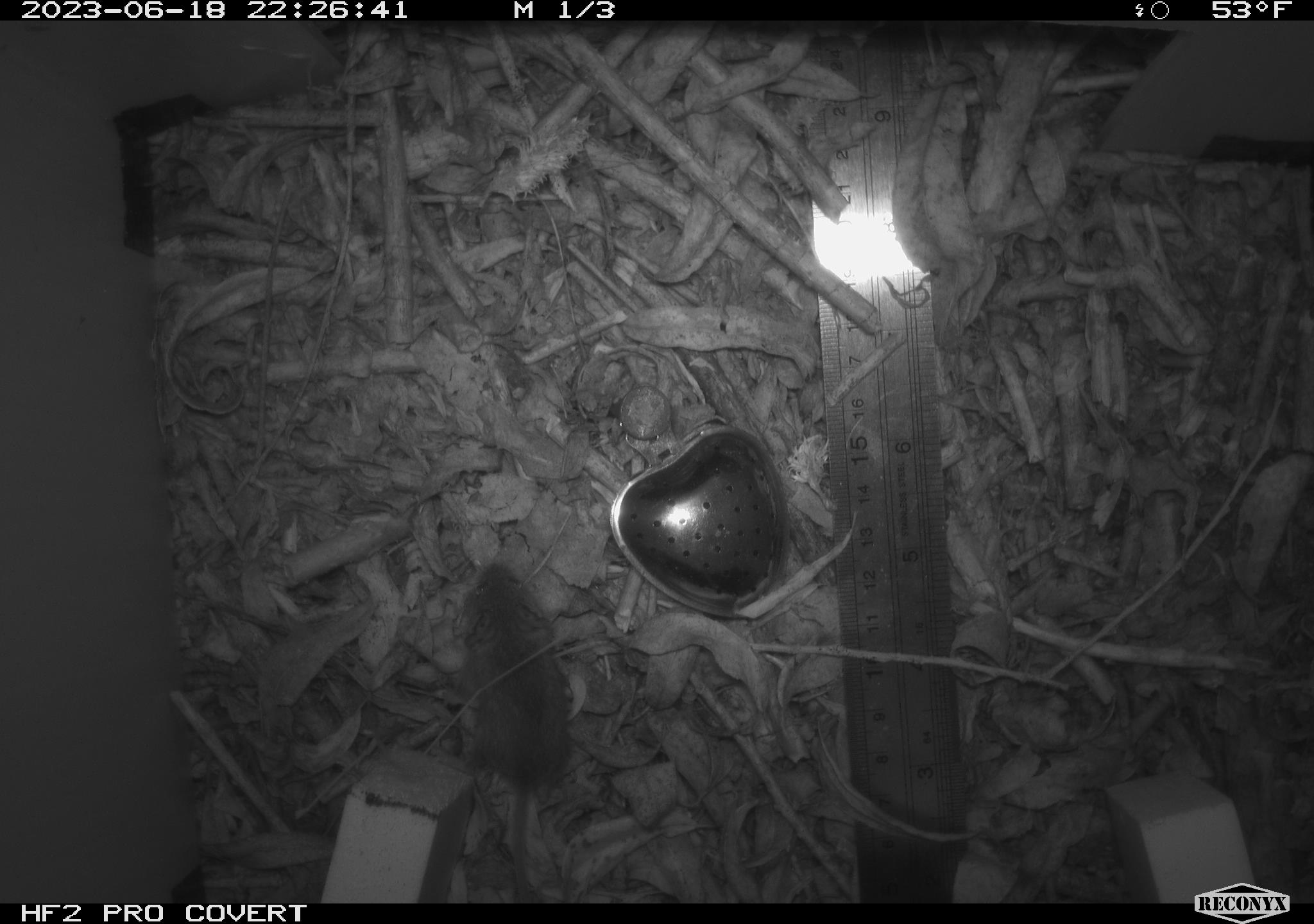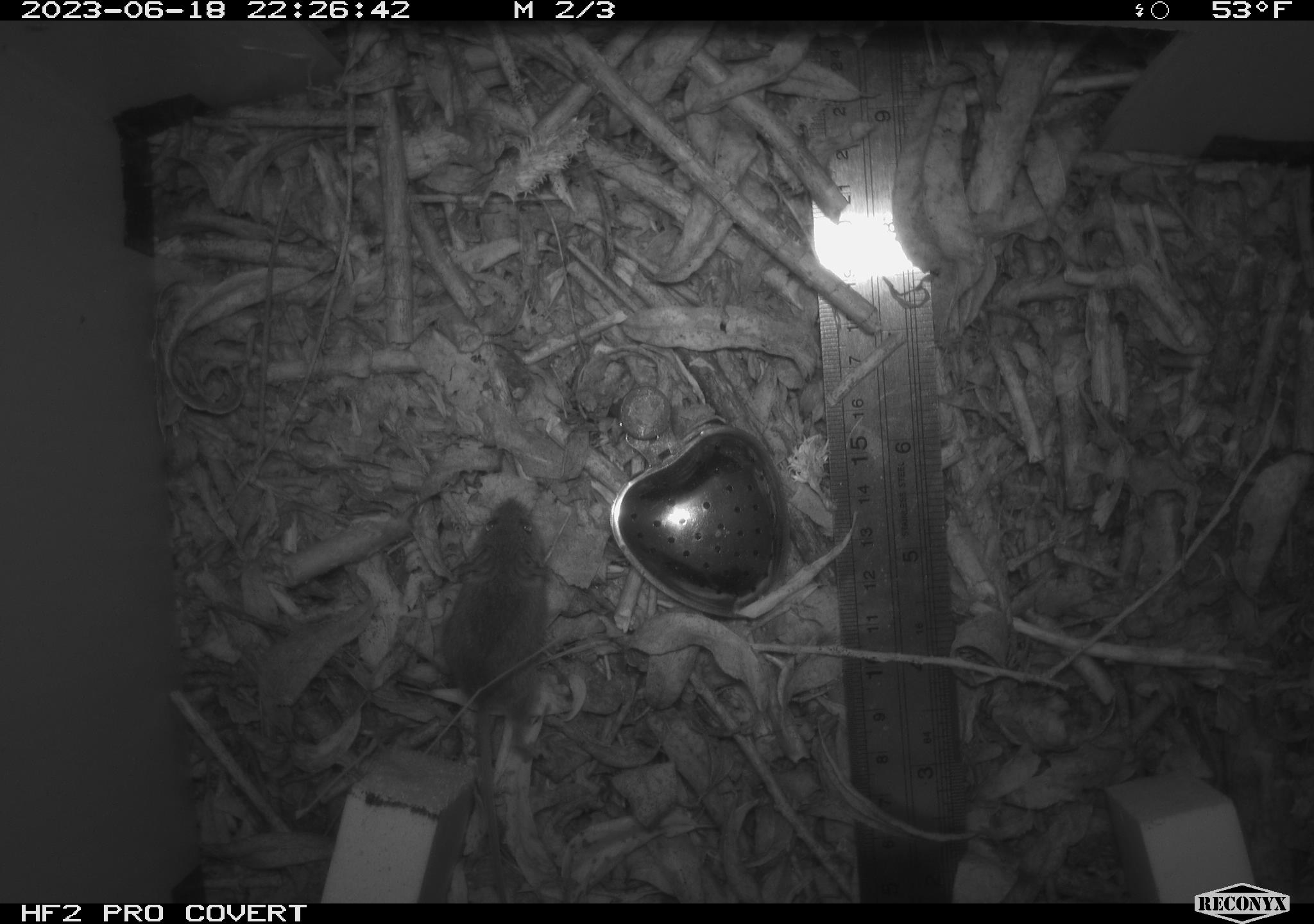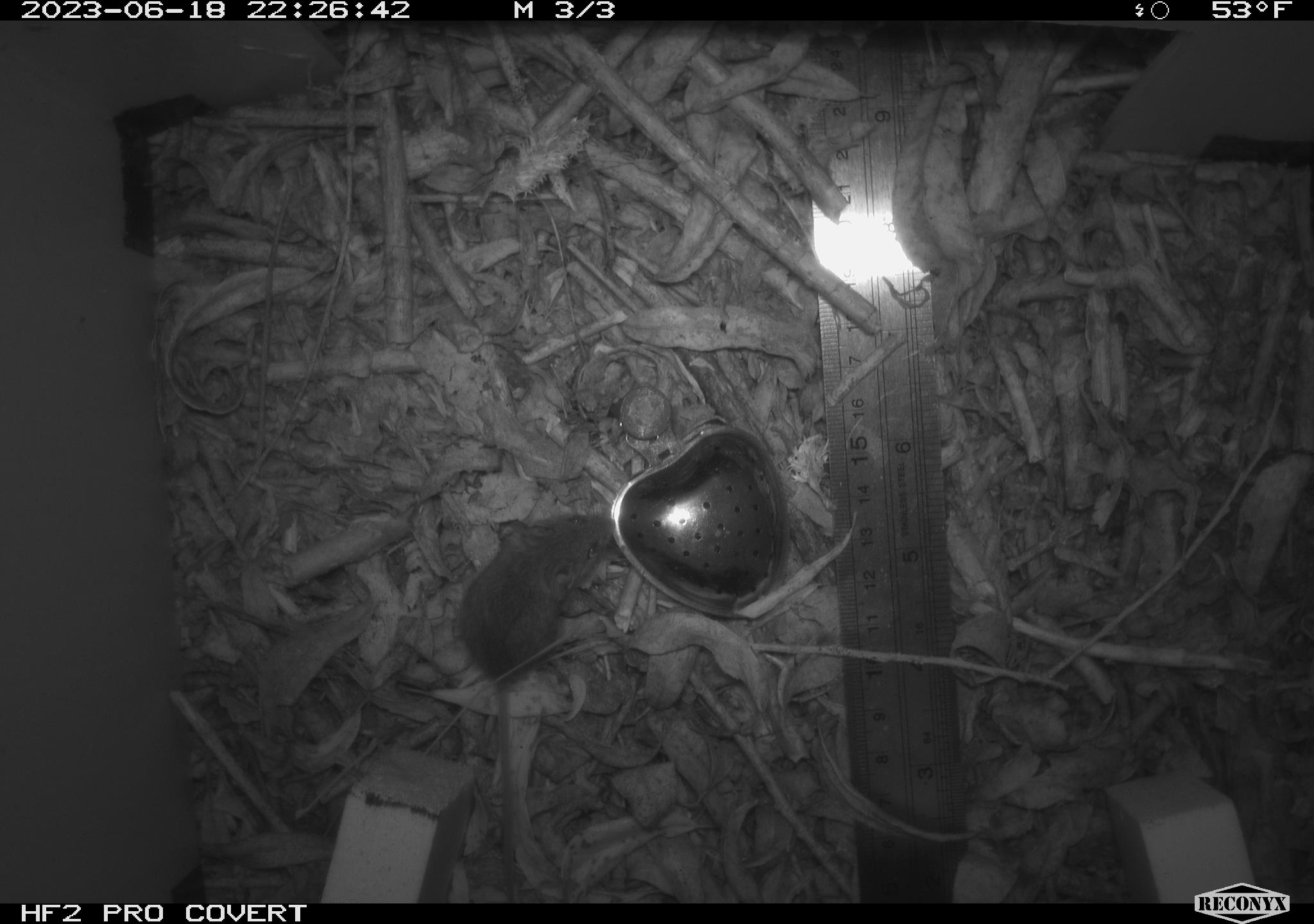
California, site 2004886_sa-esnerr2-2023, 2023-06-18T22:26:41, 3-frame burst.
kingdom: Animalia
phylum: Chordata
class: Mammalia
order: Rodentia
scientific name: Rodentia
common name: mouse species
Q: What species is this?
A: Mouse species (Rodentia).